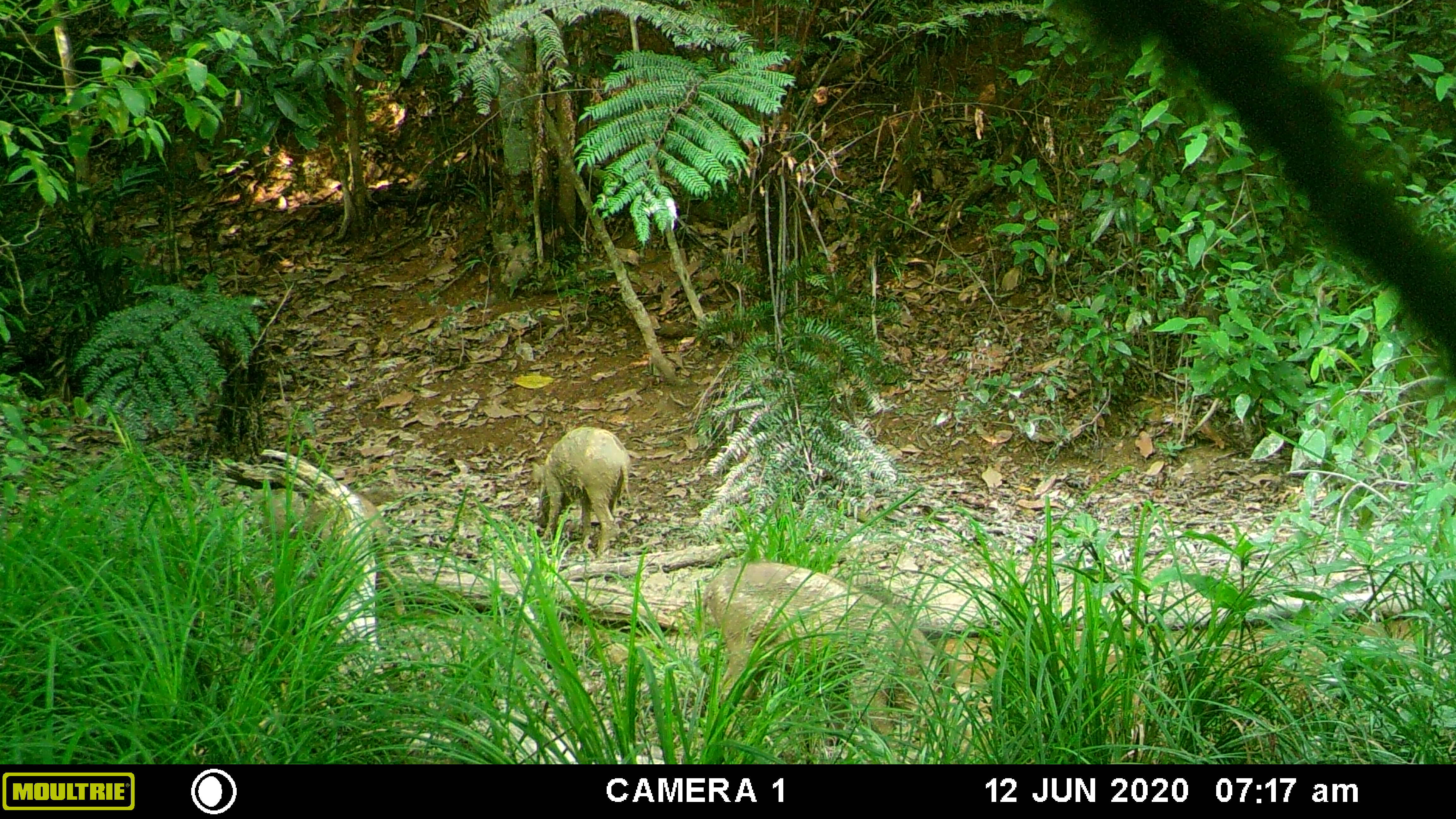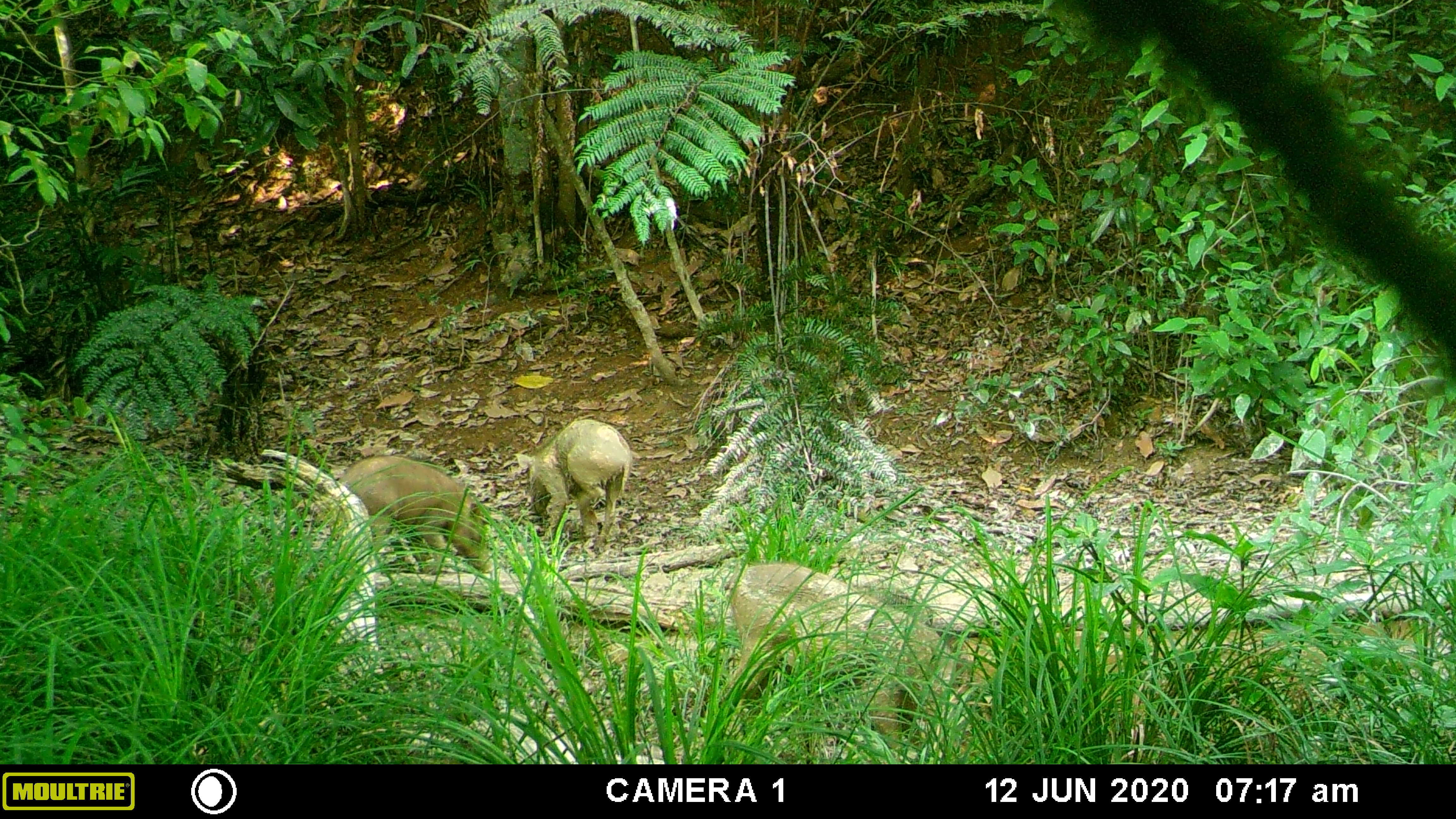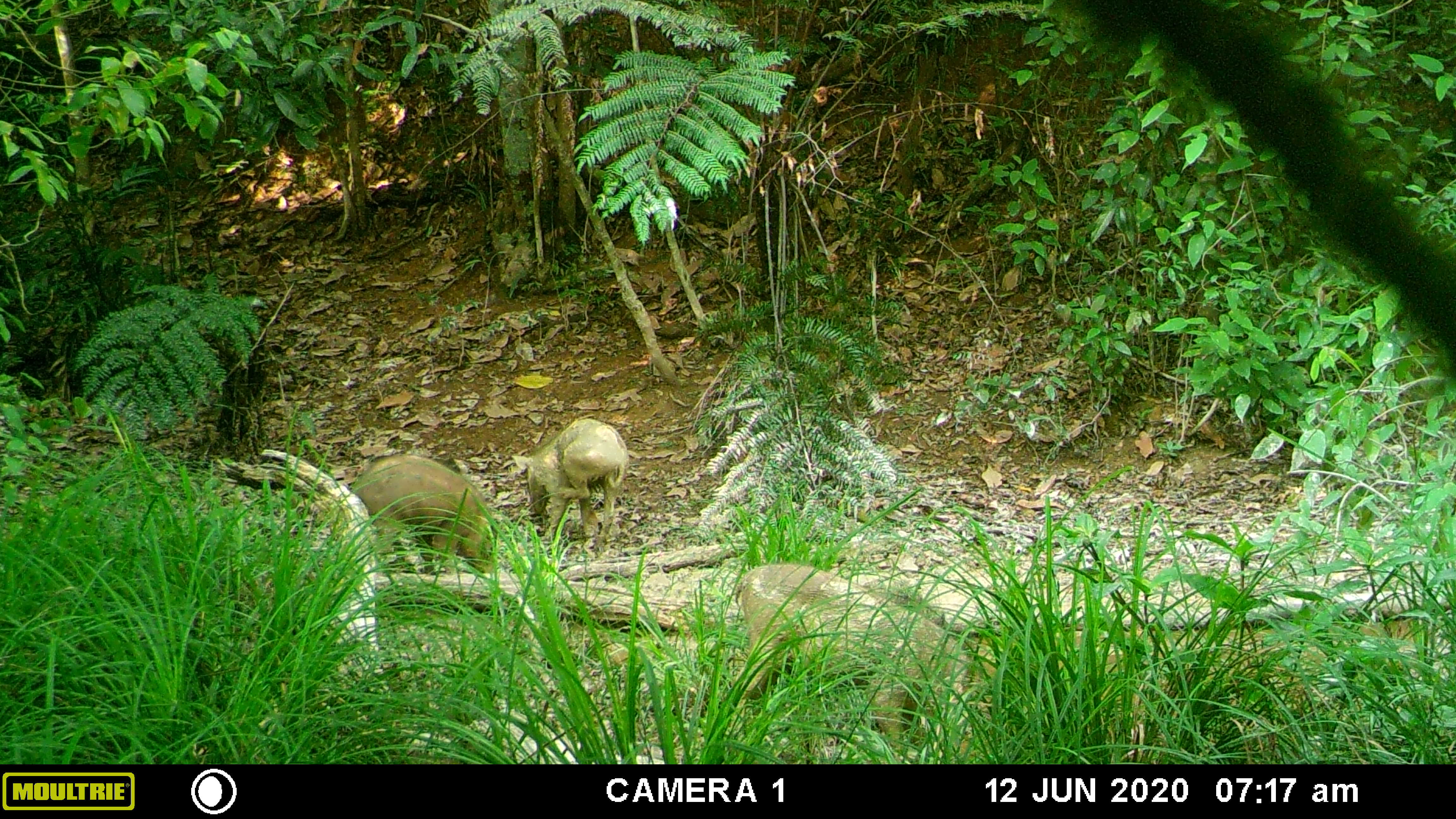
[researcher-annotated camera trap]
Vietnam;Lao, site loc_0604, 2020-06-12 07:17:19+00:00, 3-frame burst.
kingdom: Animalia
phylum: Chordata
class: Mammalia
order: Artiodactyla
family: Suidae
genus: Sus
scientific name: Sus scrofa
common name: eurasian wild pig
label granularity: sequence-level